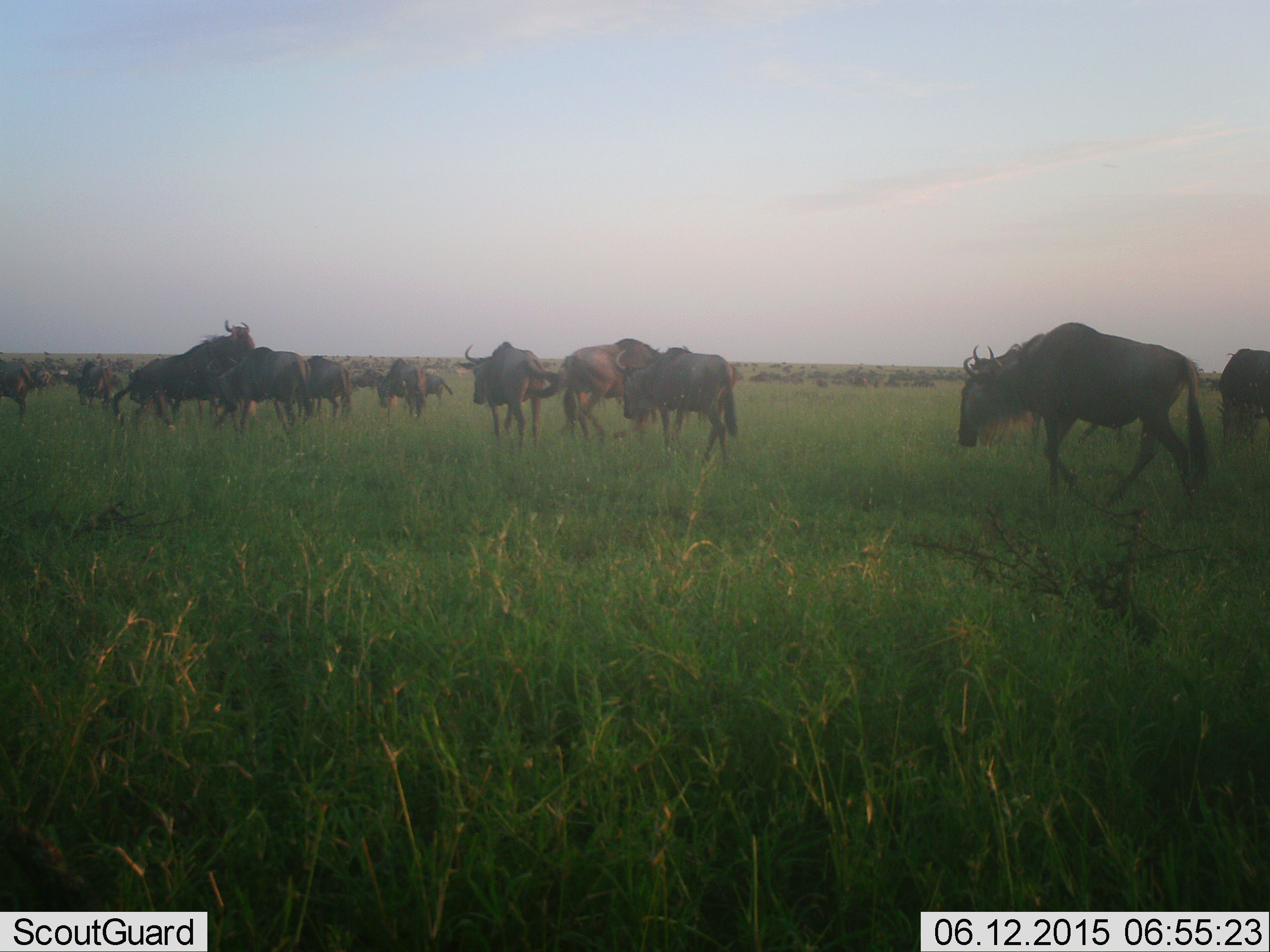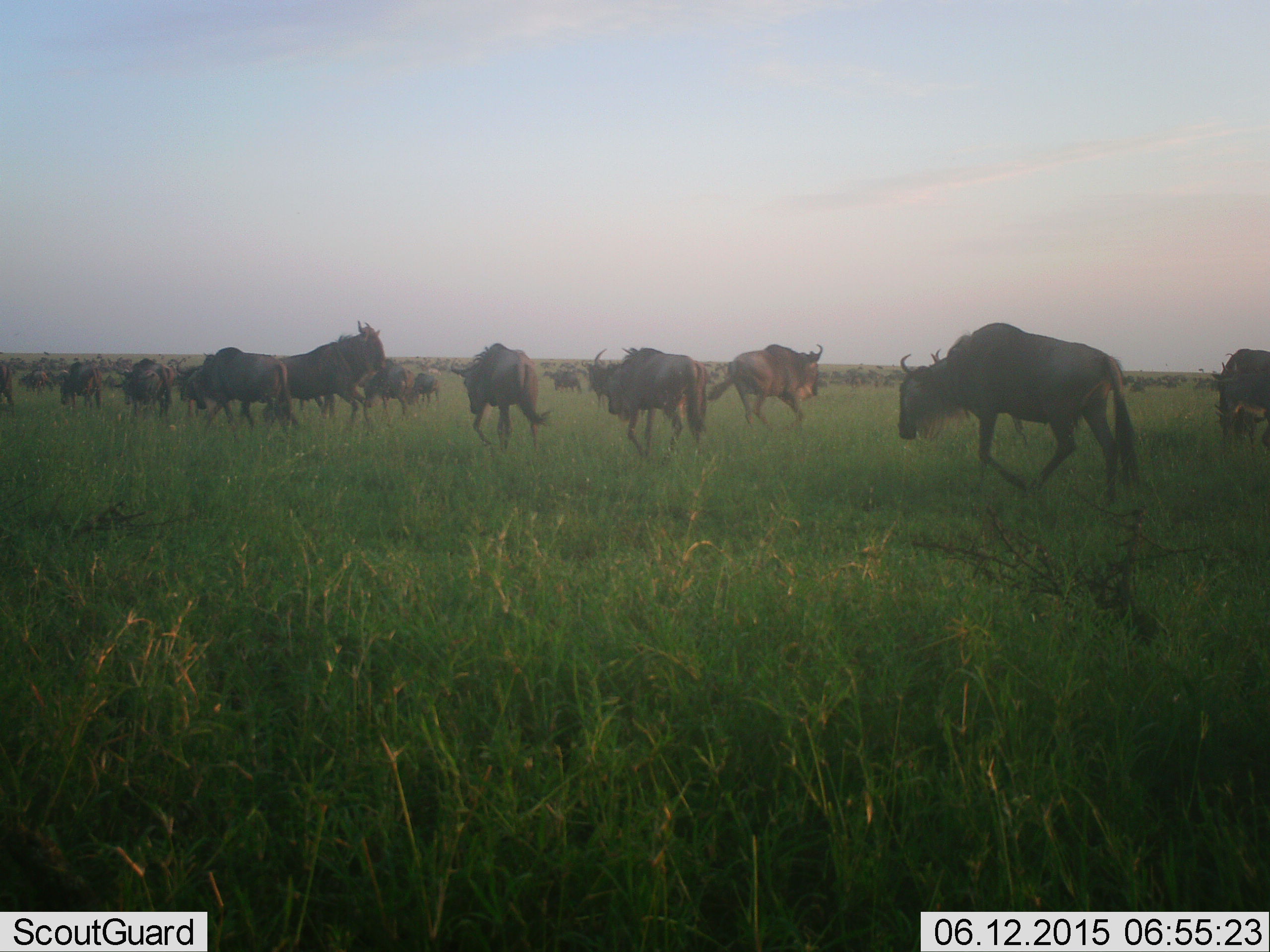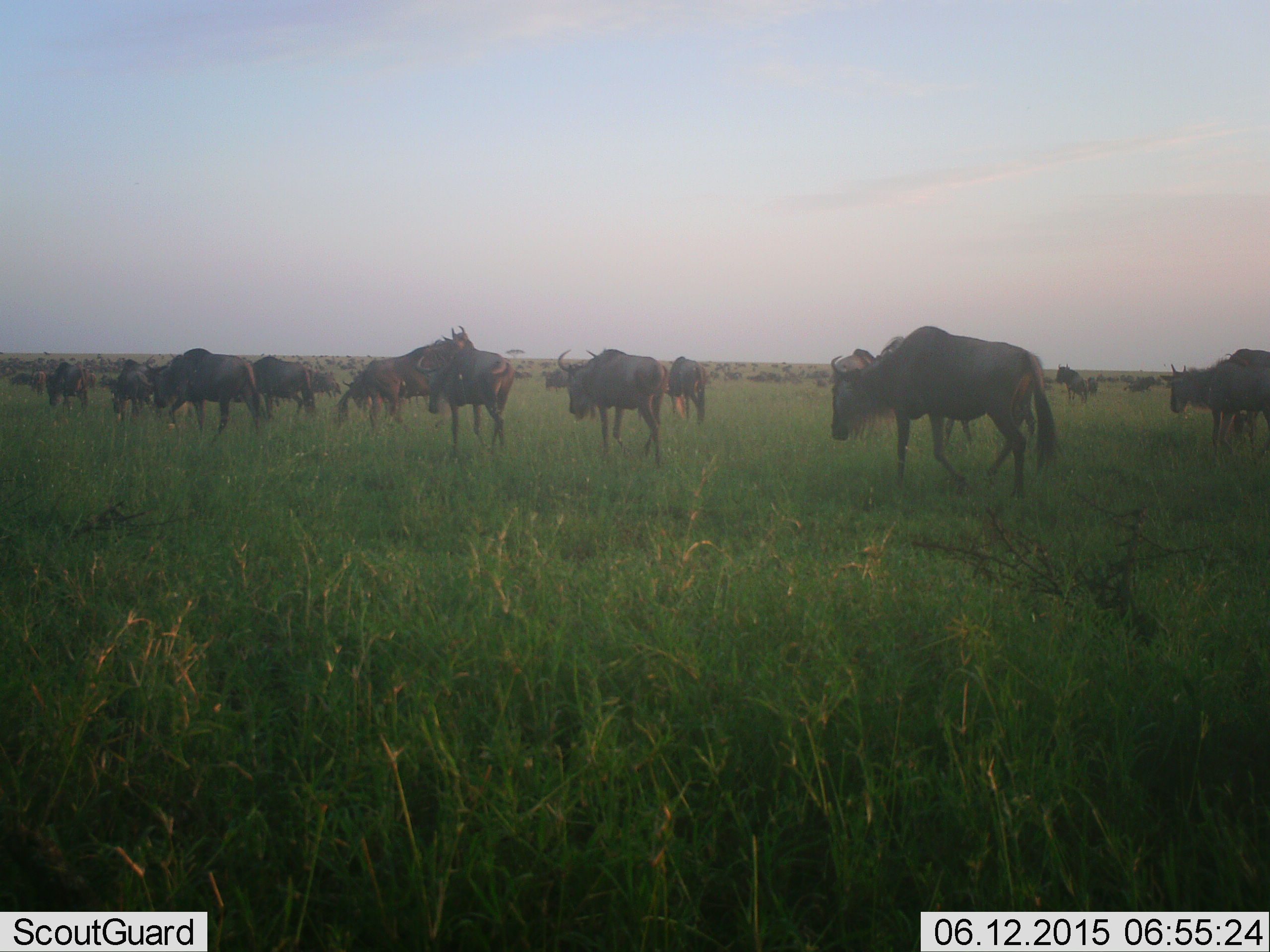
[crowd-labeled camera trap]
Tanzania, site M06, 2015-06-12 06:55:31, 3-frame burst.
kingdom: Animalia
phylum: Chordata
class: Mammalia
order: Artiodactyla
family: Bovidae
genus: Connochaetes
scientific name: Connochaetes taurinus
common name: blue wildebeest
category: wildebeest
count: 11-50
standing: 30%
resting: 10%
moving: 100%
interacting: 10%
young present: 10%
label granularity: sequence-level